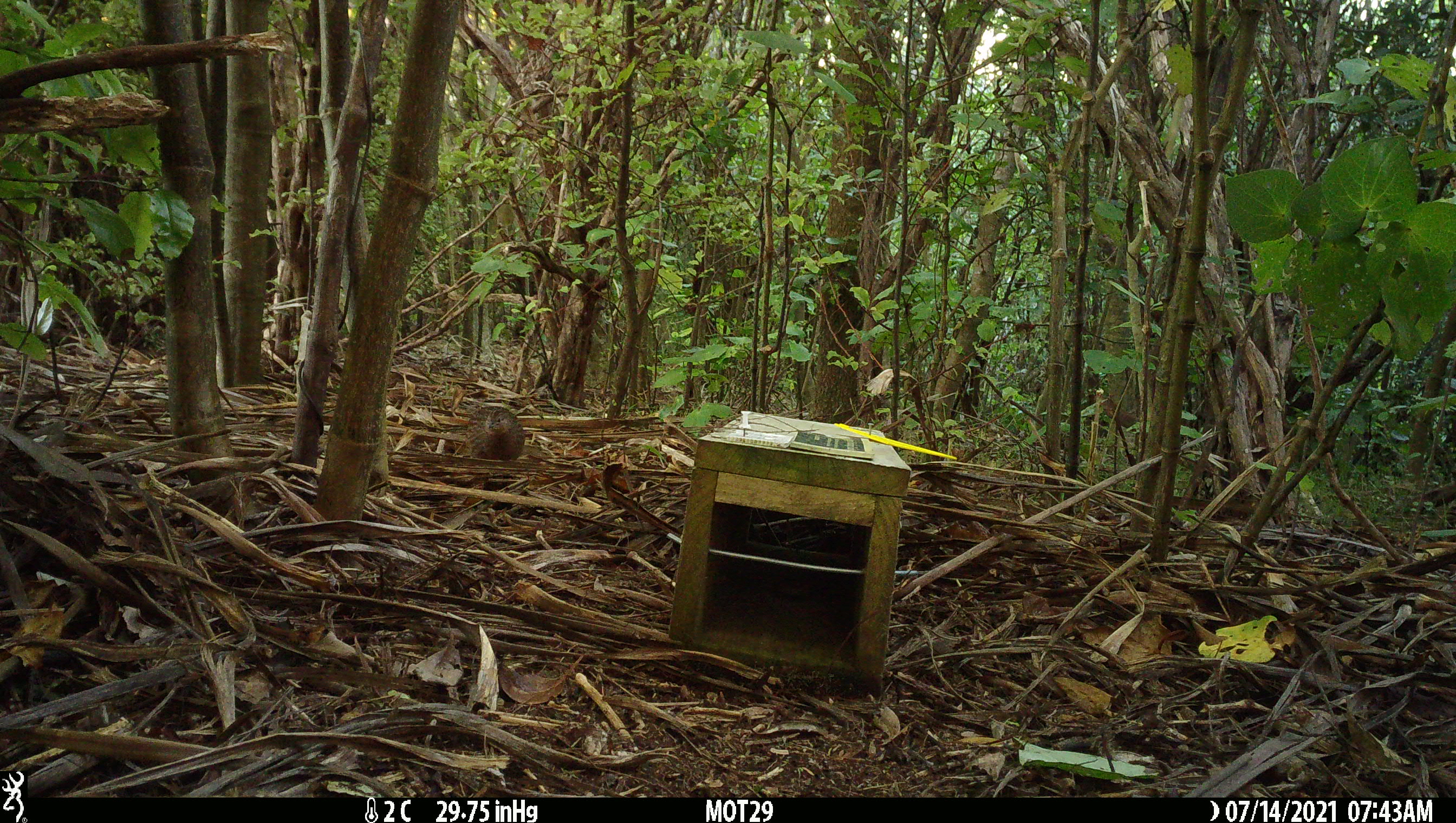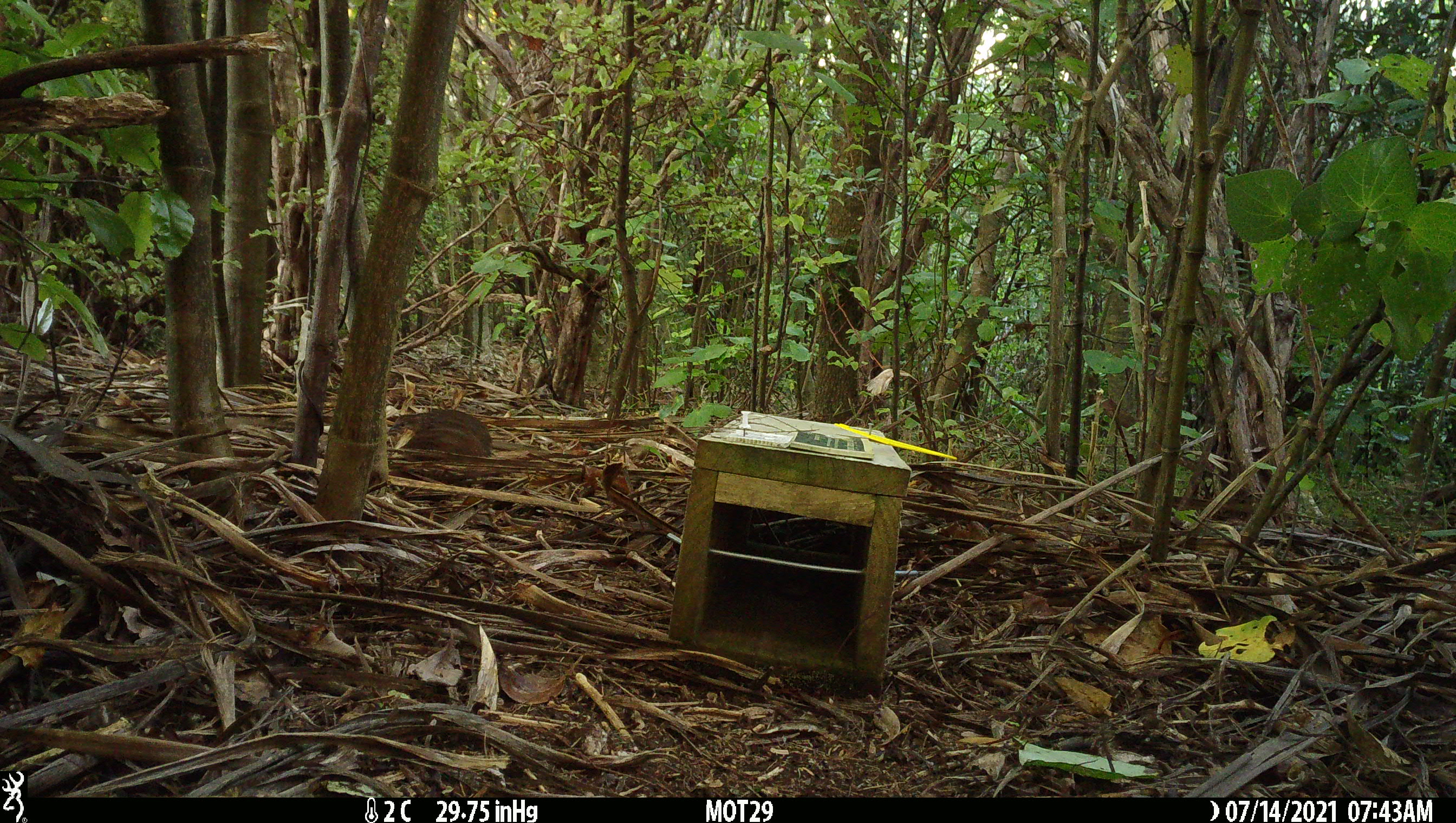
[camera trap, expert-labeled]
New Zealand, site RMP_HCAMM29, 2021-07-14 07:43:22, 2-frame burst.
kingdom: Animalia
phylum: Chordata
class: Aves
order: Galliformes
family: Phasianidae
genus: Synoicus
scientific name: Synoicus ypsilophorus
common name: brown quail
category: quail brown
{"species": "quail brown (brown quail) (Synoicus ypsilophorus)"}